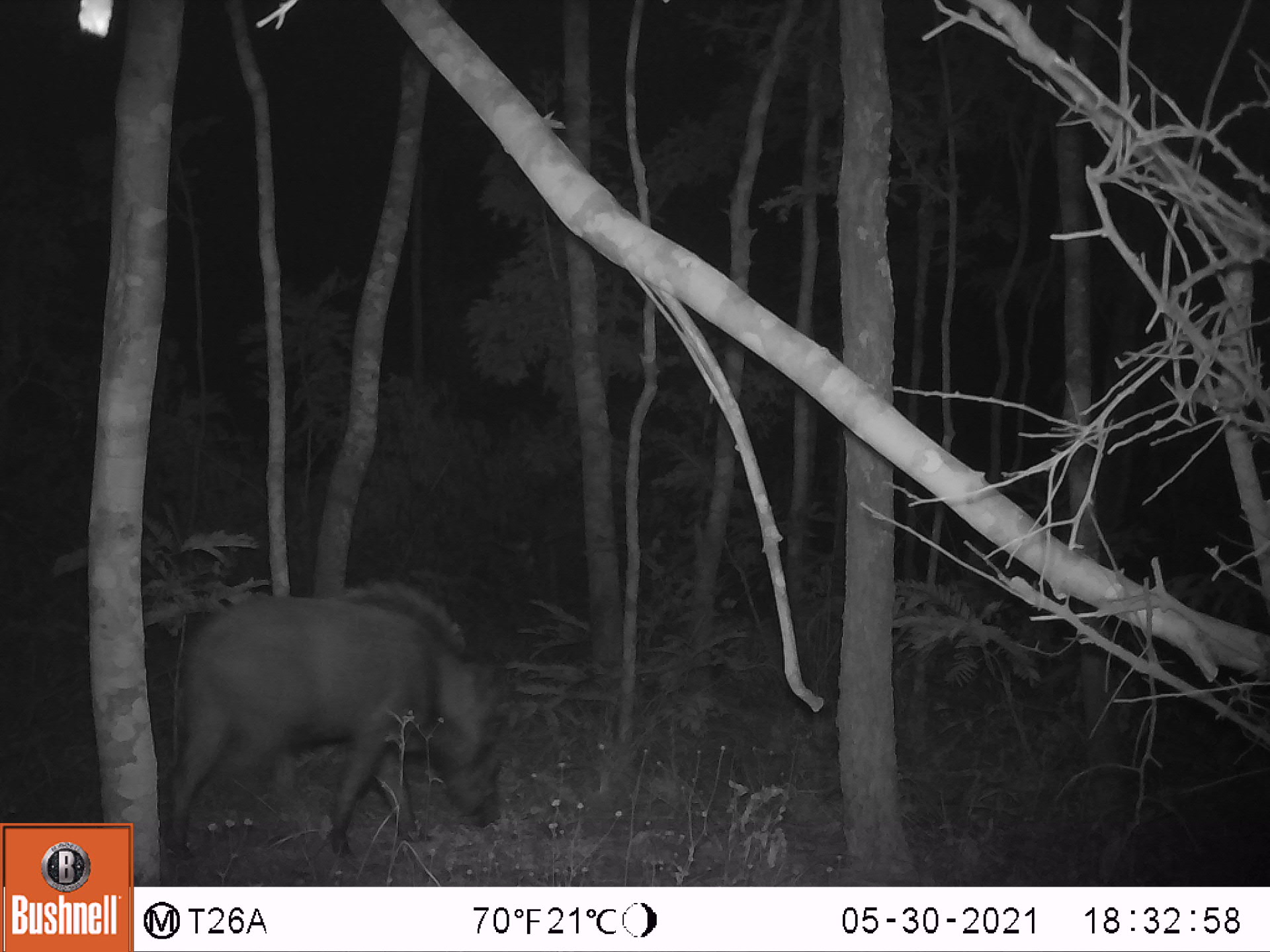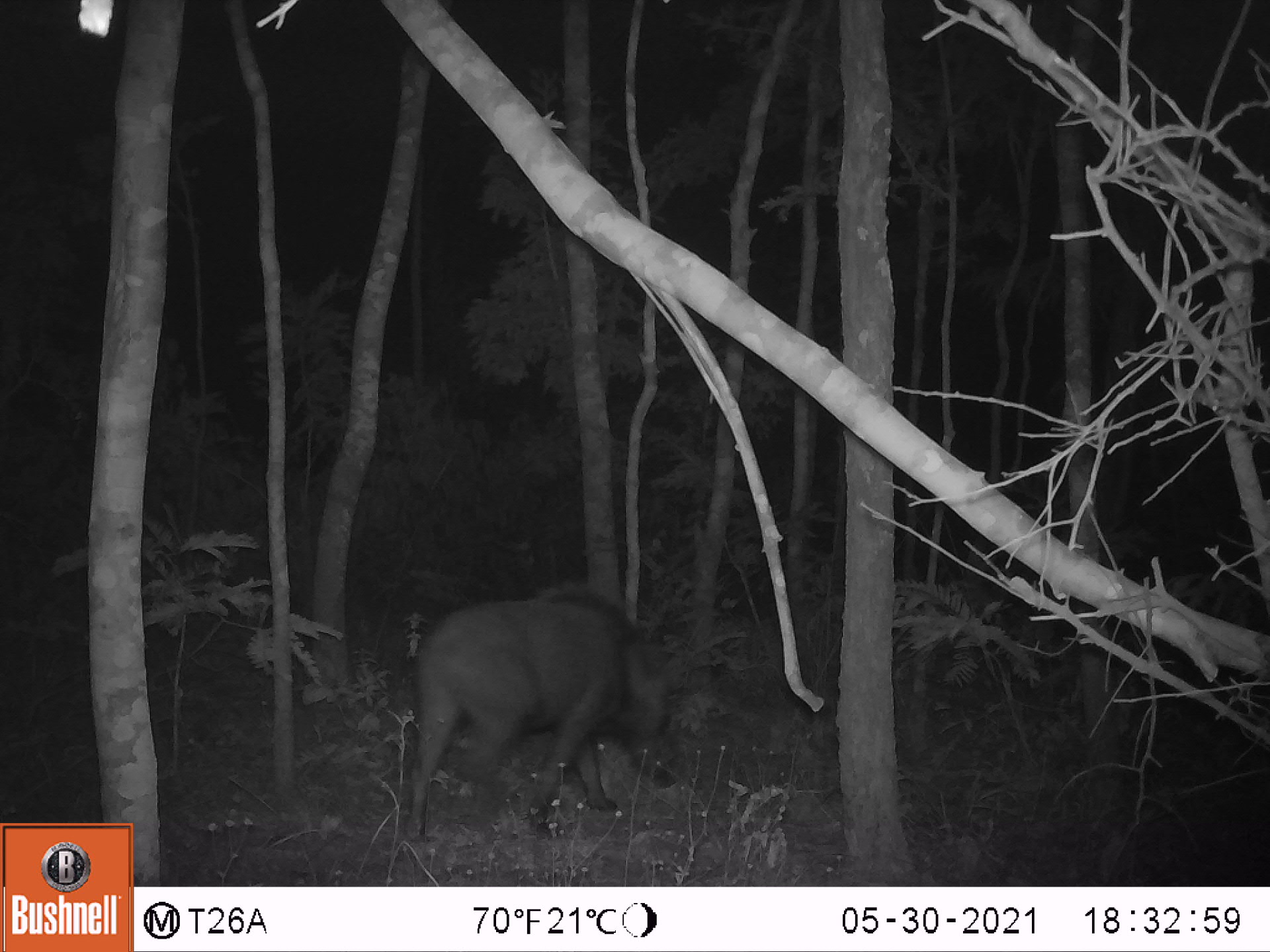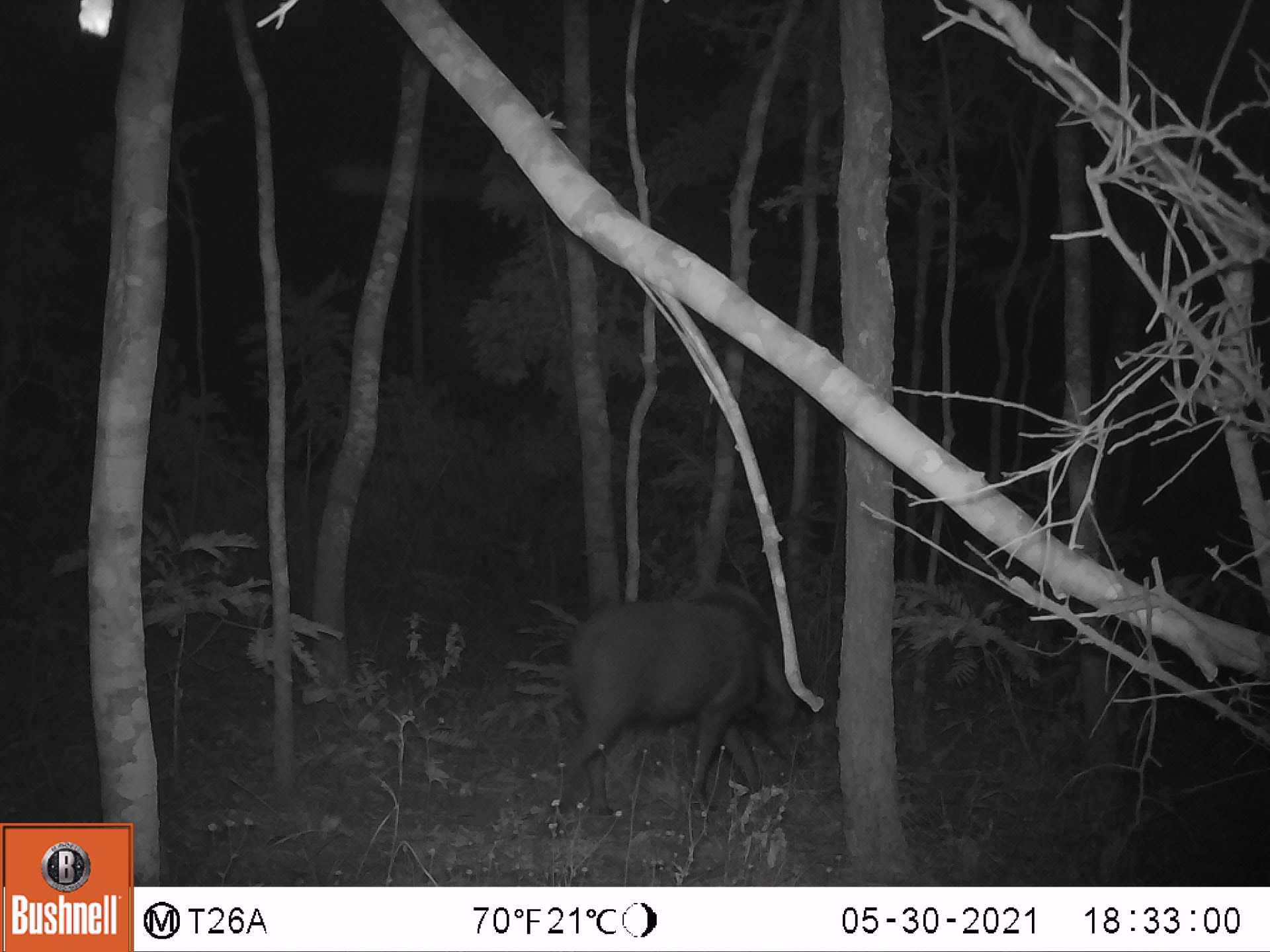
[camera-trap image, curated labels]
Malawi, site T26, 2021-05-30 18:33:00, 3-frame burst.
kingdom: Animalia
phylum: Chordata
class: Mammalia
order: Artiodactyla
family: Suidae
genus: Potamochoerus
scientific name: Potamochoerus larvatus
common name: bushpig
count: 1